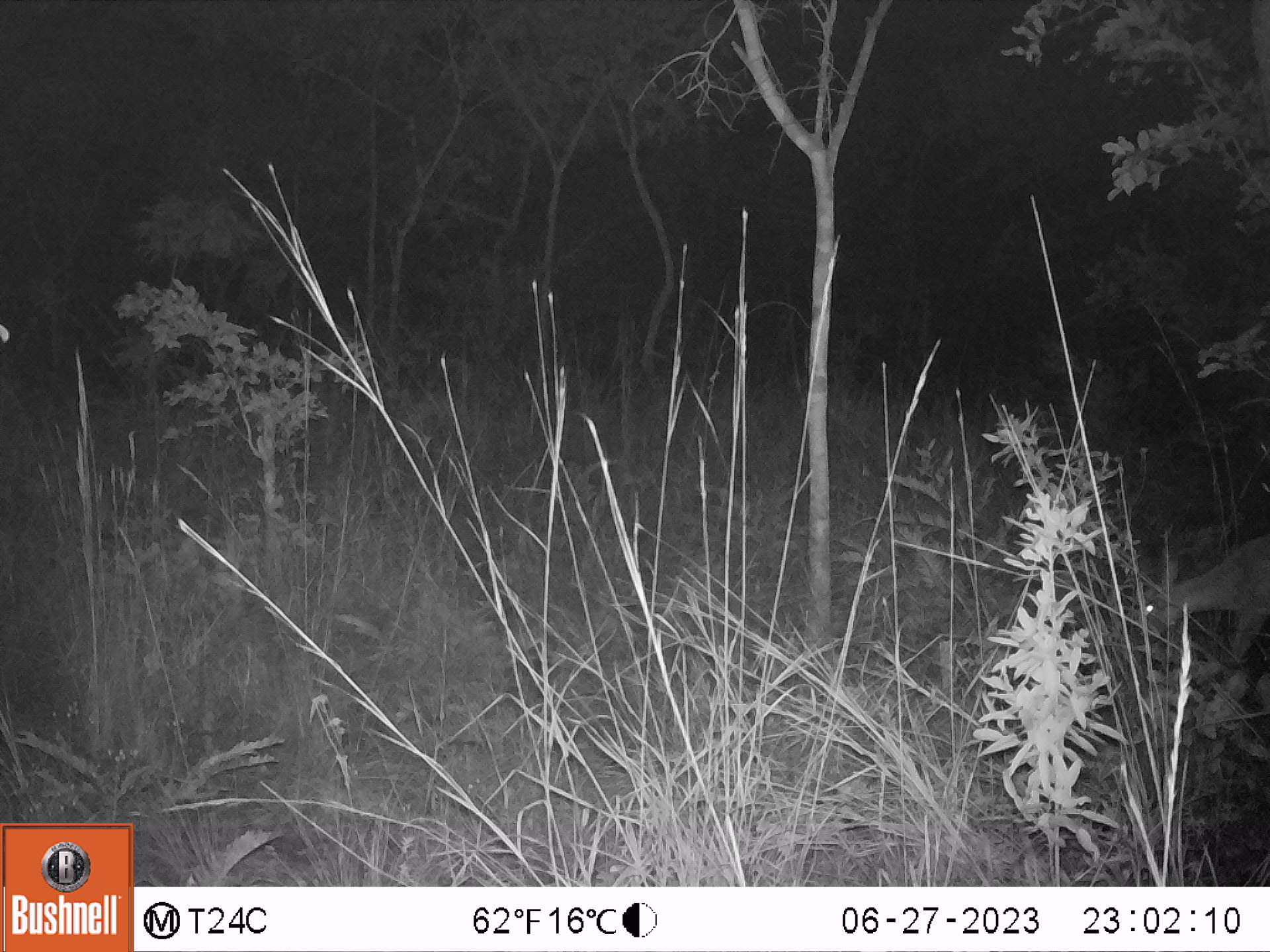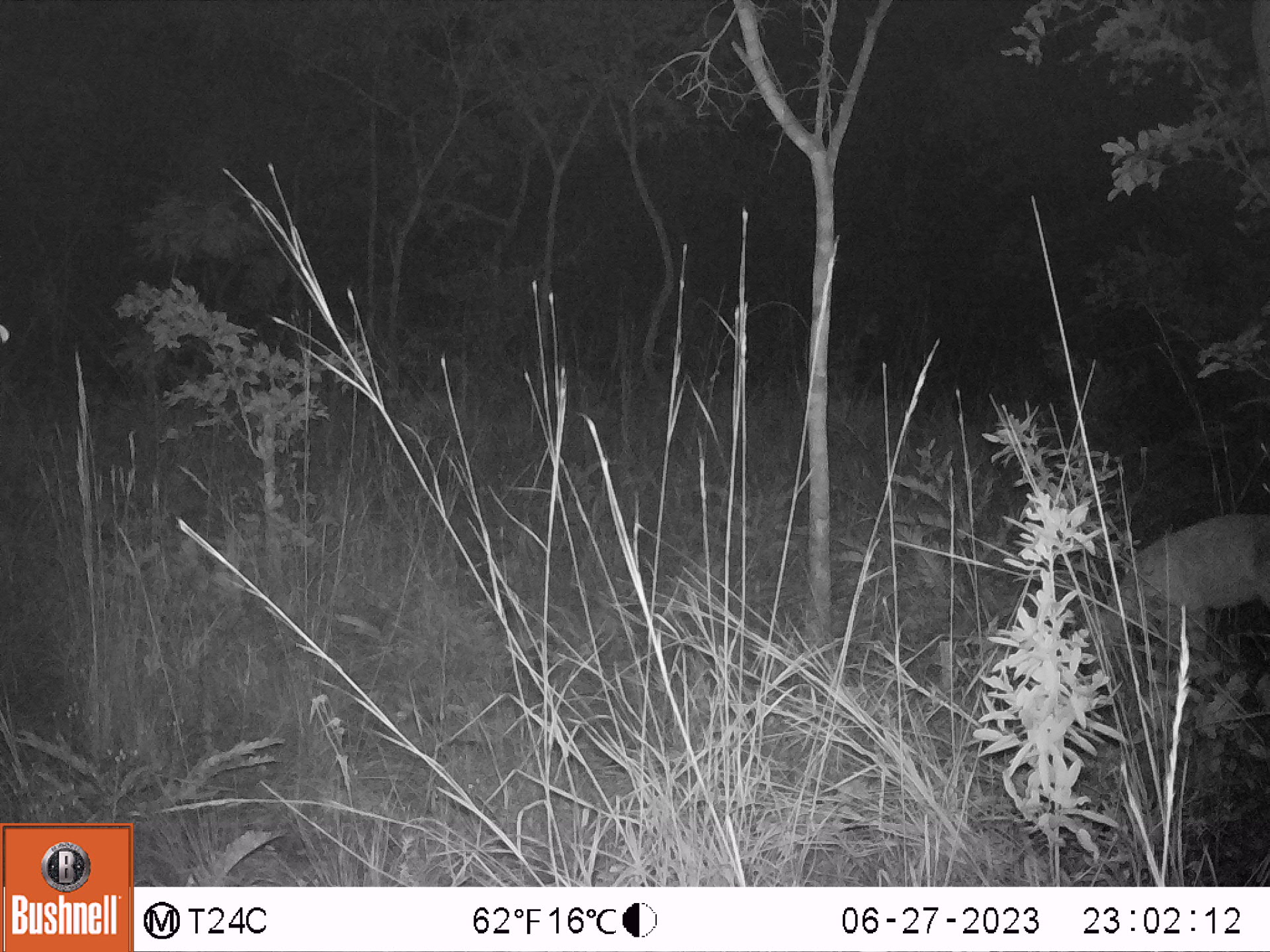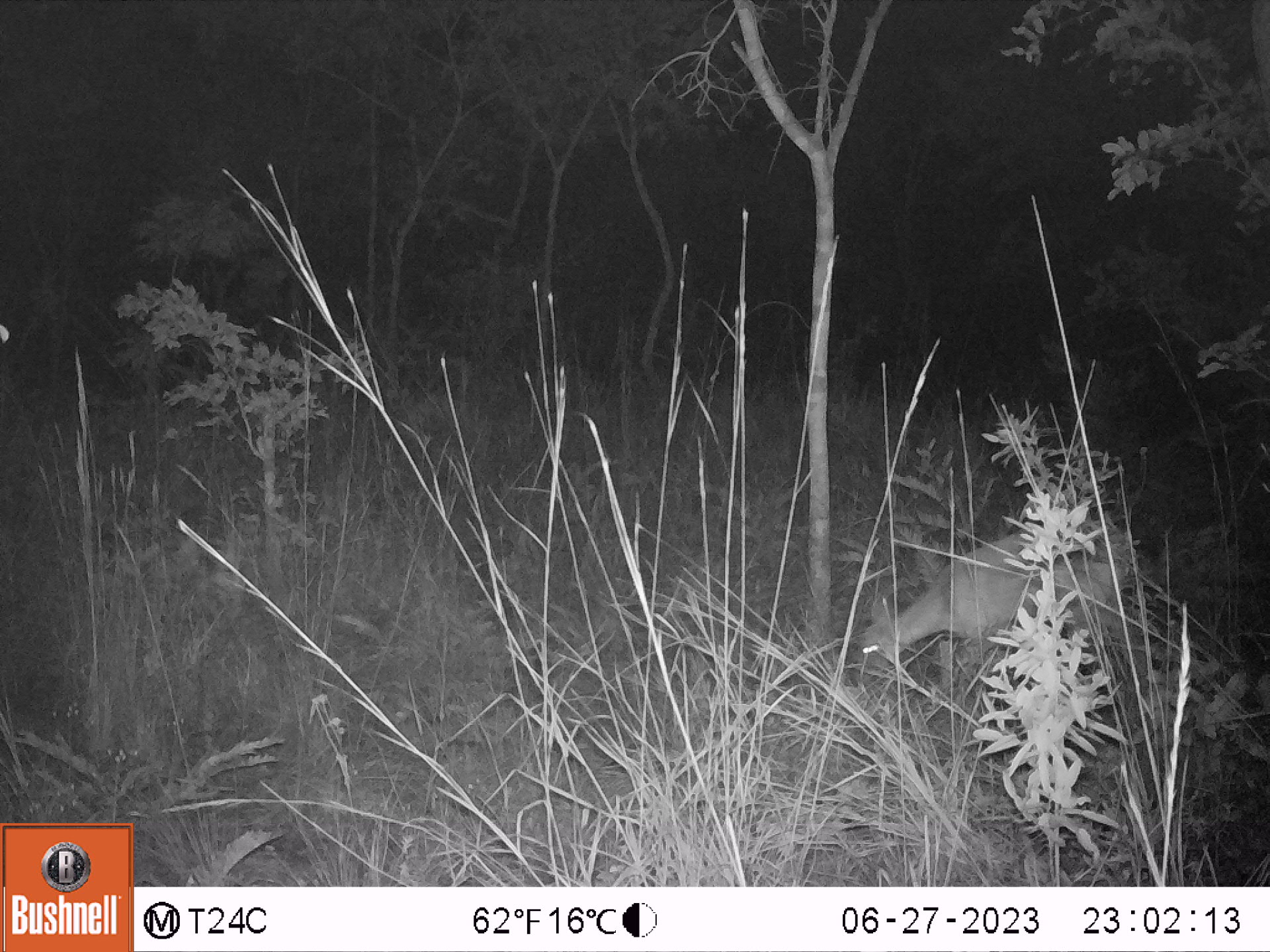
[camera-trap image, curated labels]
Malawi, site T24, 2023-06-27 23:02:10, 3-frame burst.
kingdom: Animalia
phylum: Chordata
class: Mammalia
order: Artiodactyla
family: Bovidae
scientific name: Antilopinae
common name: small antelope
Small antelope (Antilopinae), count 1.